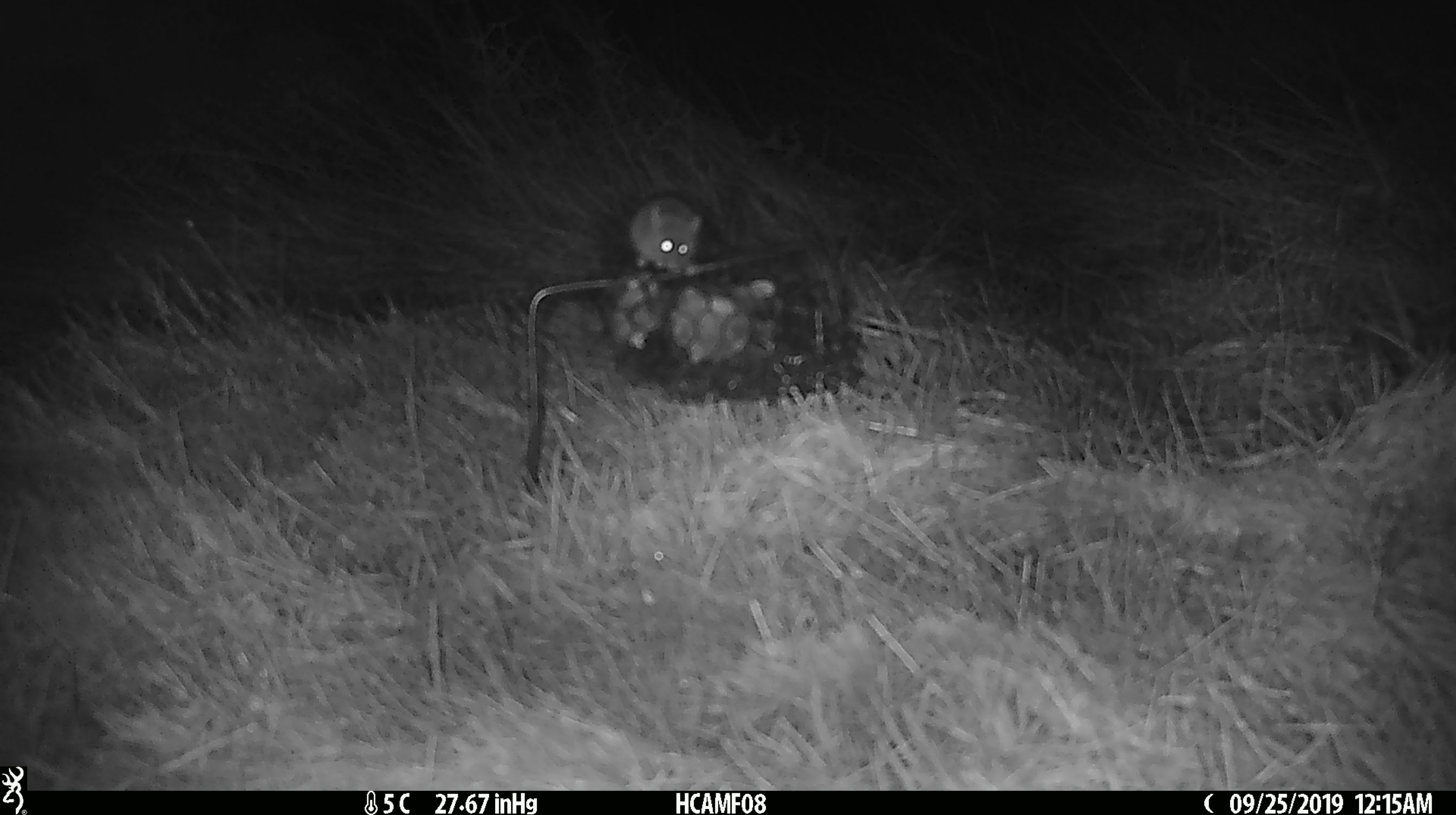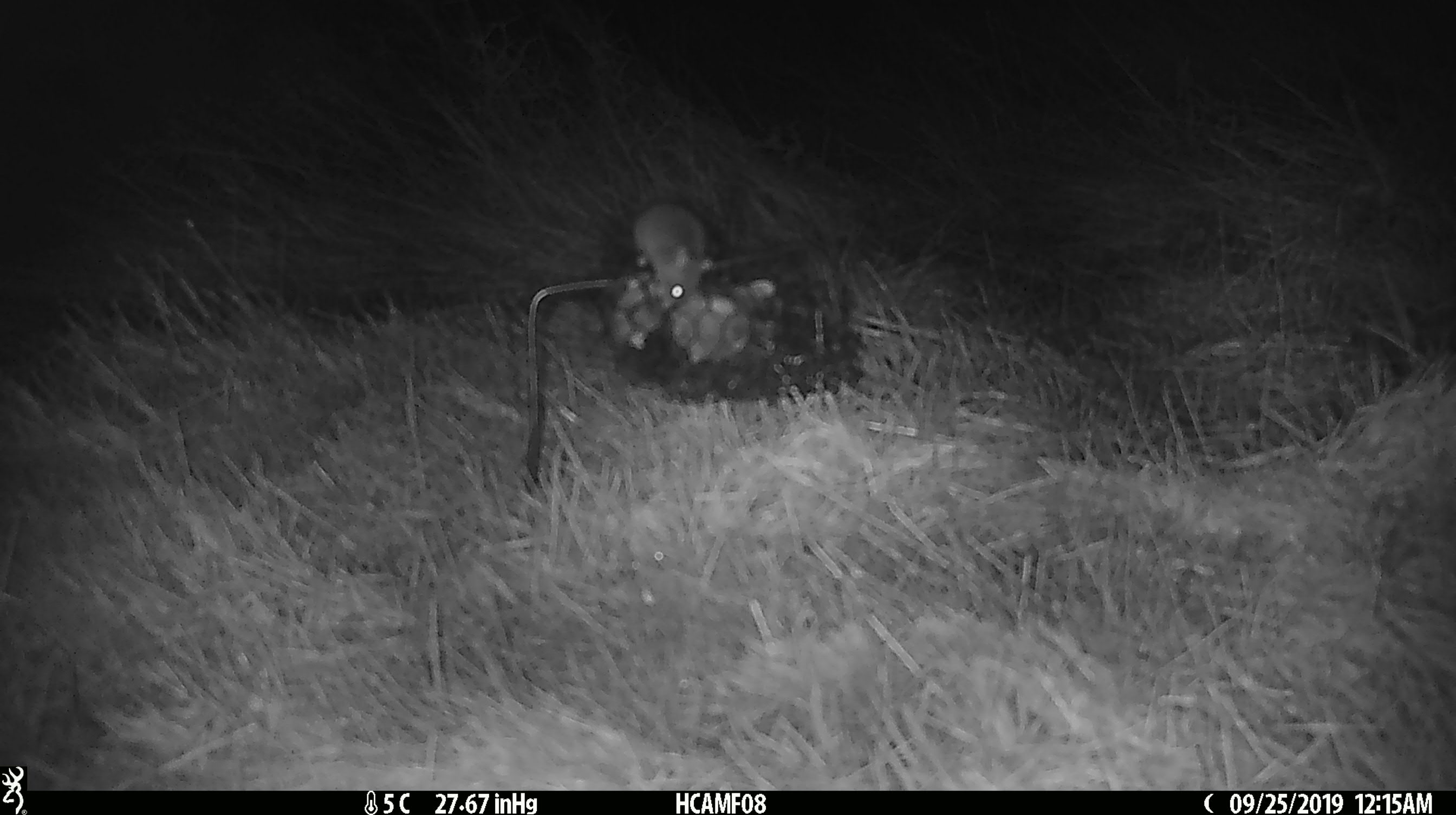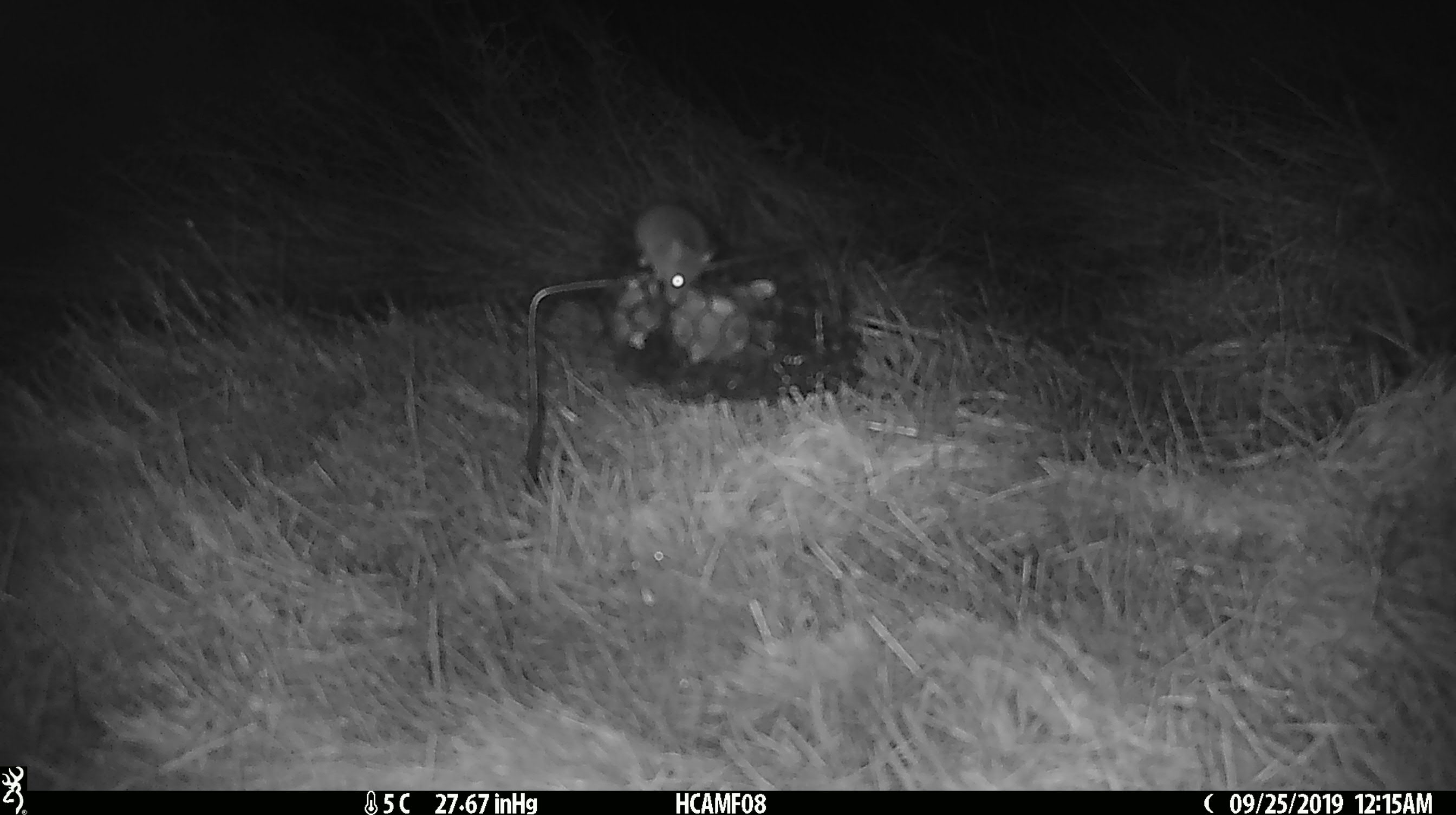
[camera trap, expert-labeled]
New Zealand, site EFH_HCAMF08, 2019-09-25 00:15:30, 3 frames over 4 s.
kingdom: Animalia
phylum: Chordata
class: Mammalia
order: Rodentia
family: Muridae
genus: Mus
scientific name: Mus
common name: mouse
Mouse (Mus).